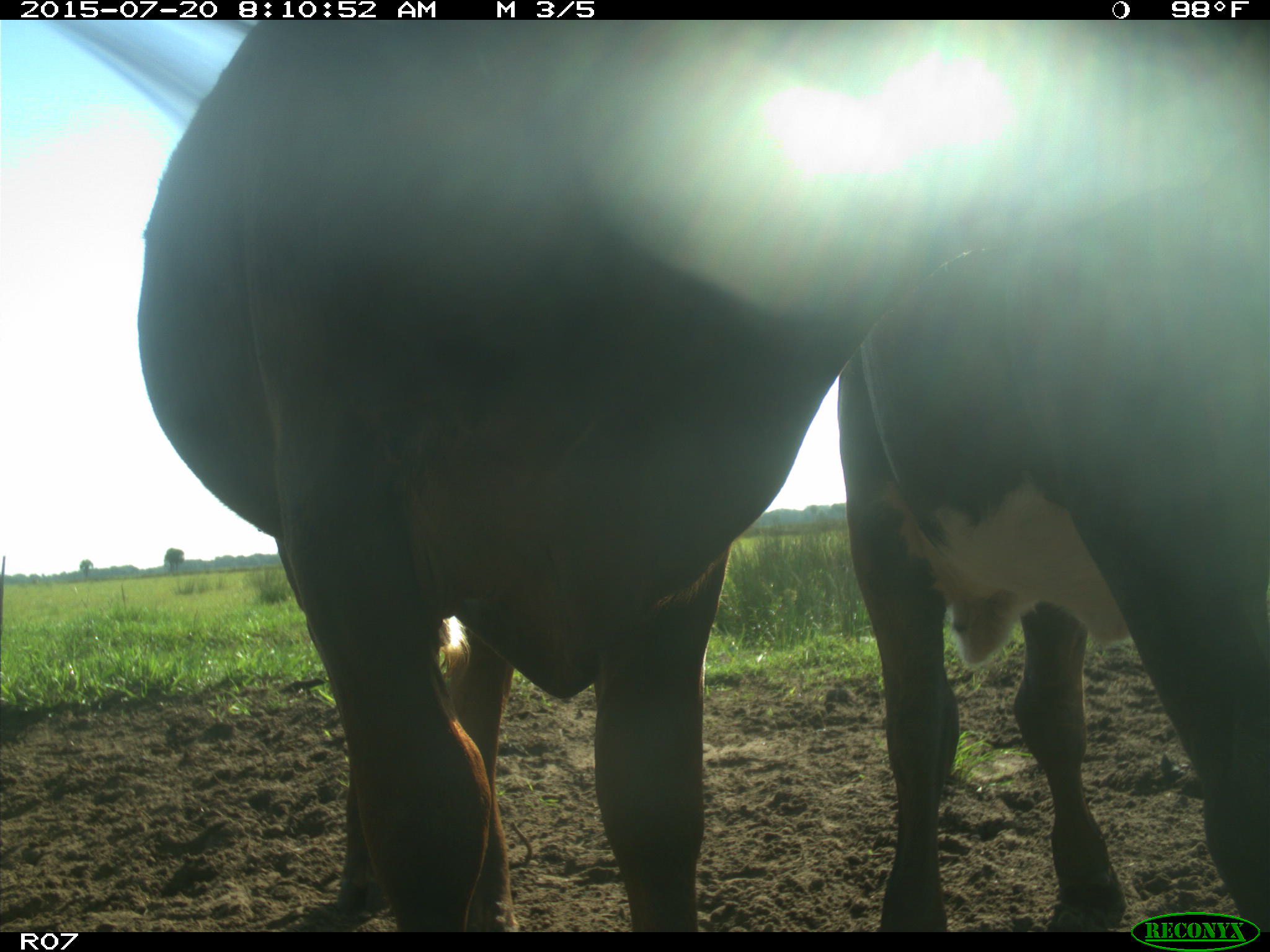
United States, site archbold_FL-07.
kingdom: Animalia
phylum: Chordata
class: Mammalia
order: Artiodactyla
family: Bovidae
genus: Bos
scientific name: Bos taurus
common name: domestic cow